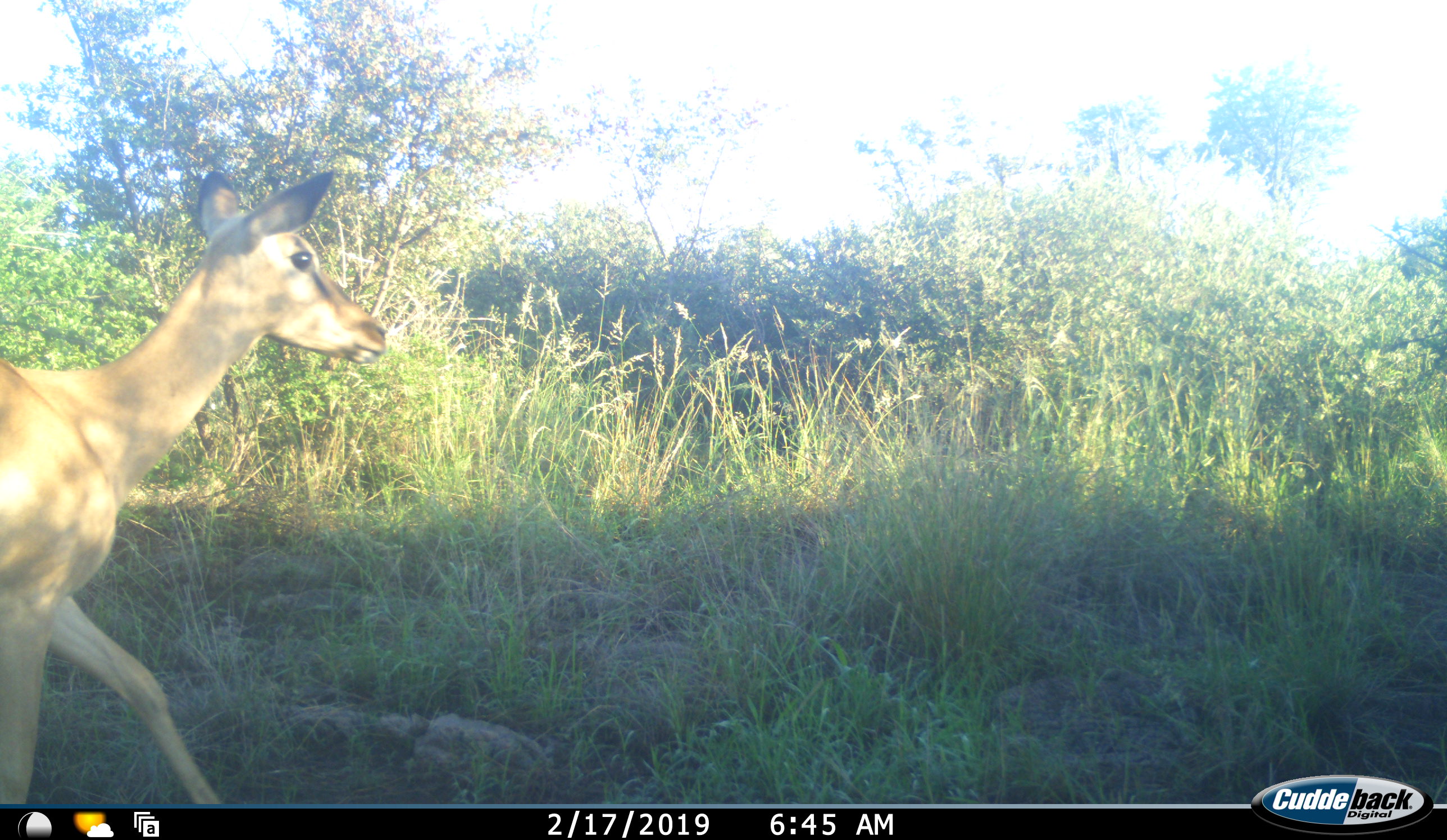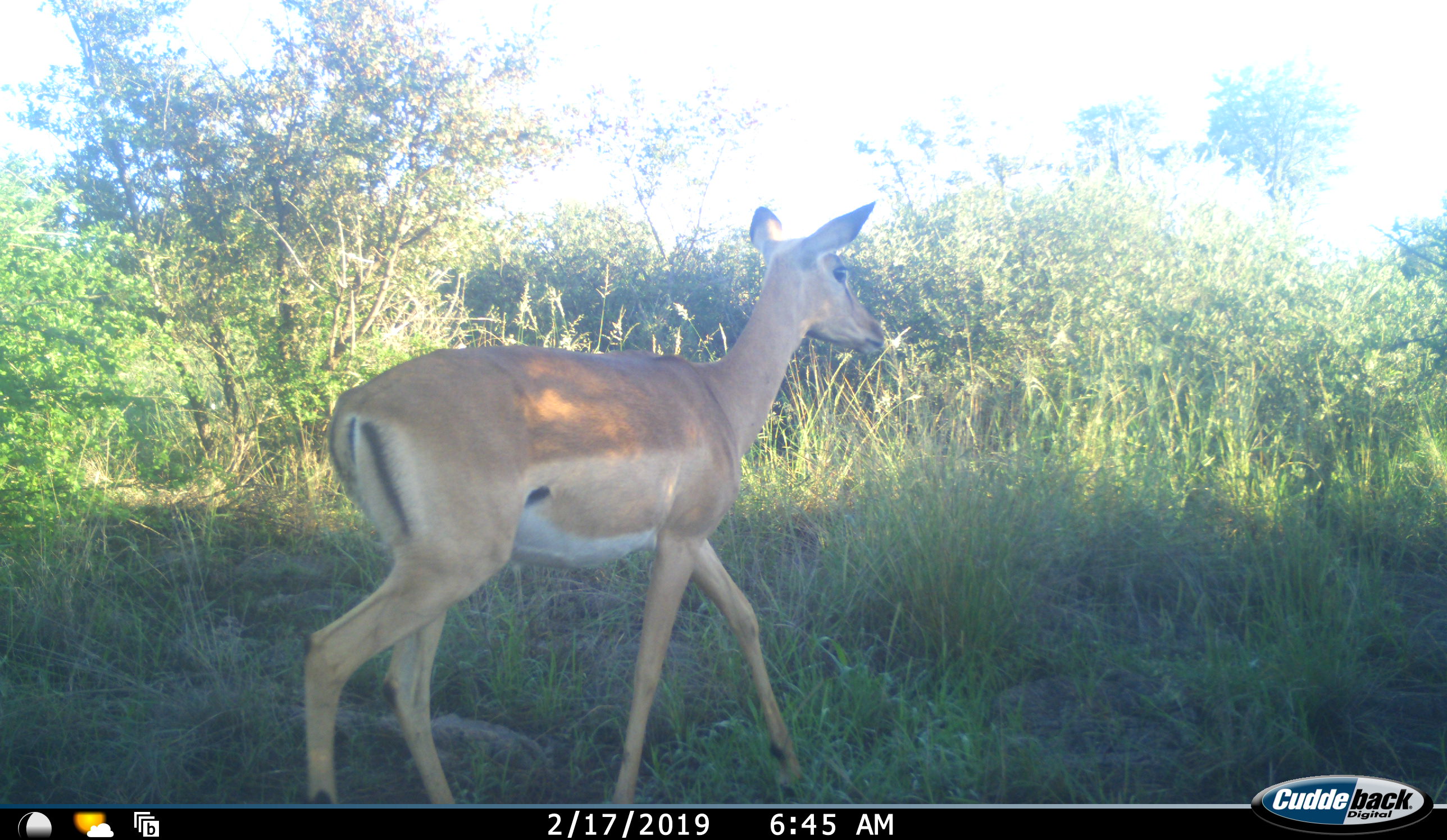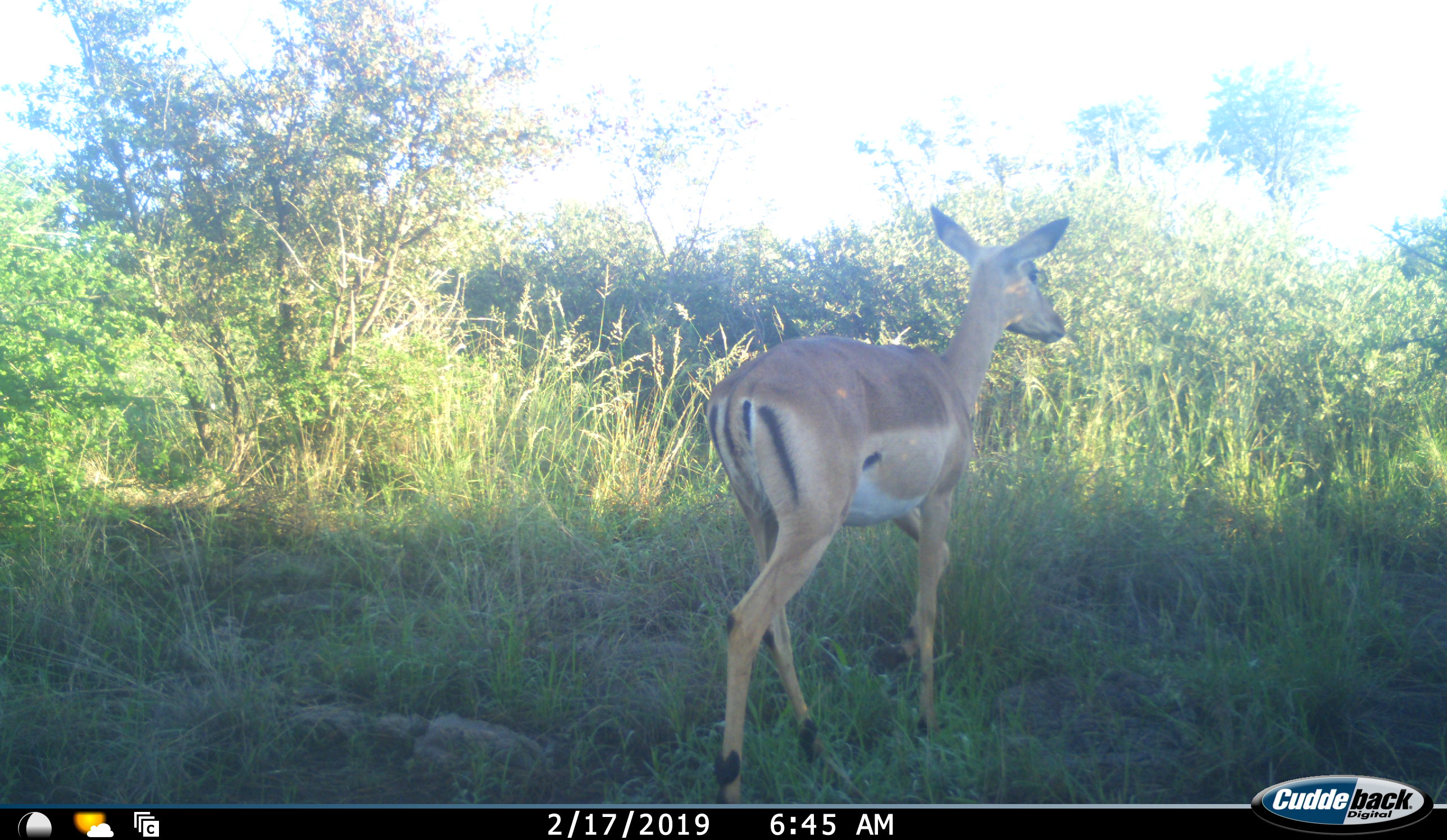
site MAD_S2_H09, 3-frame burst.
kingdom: Animalia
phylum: Chordata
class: Mammalia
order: Artiodactyla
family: Bovidae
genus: Aepyceros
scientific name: Aepyceros melampus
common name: impala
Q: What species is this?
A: Impala (Aepyceros melampus).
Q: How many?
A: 1.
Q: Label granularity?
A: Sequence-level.